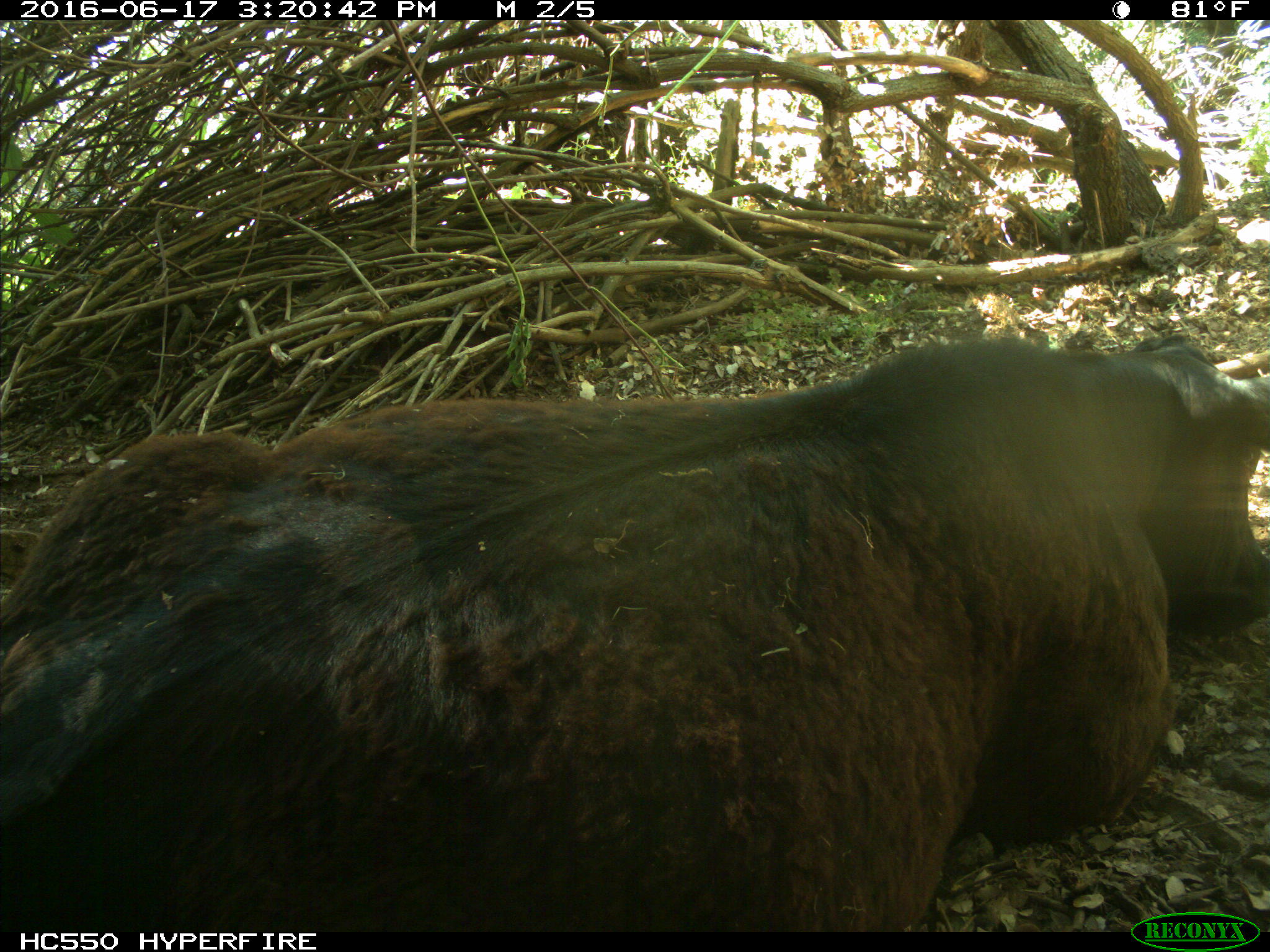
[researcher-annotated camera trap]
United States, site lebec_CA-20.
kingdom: Animalia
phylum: Chordata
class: Mammalia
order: Artiodactyla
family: Bovidae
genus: Bos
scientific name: Bos taurus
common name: domestic cow